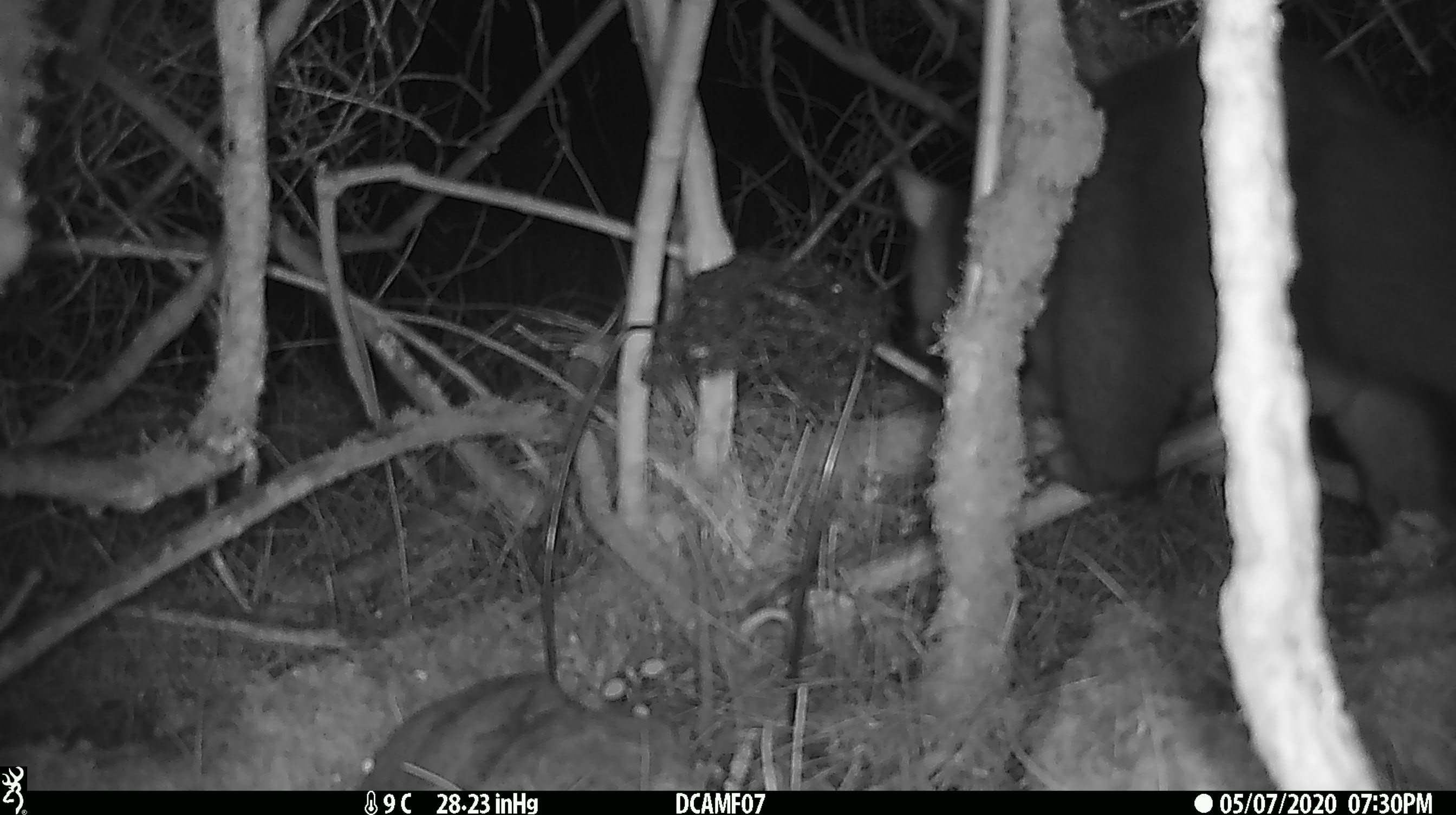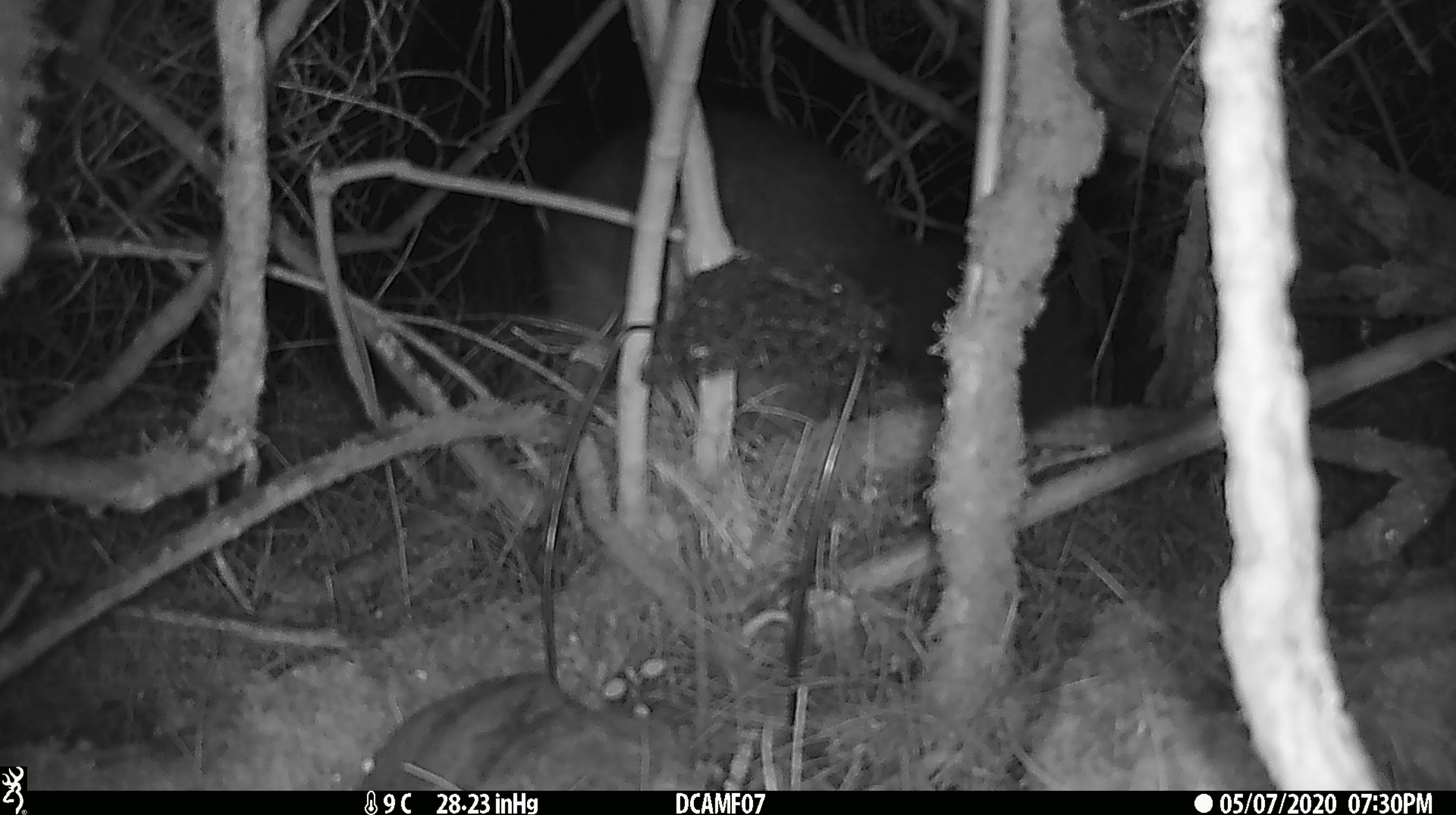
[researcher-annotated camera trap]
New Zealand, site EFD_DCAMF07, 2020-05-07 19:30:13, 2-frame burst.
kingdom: Animalia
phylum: Chordata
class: Mammalia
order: Diprotodontia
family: Phalangeridae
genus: Trichosurus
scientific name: Trichosurus vulpecula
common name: common brushtail possum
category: possum